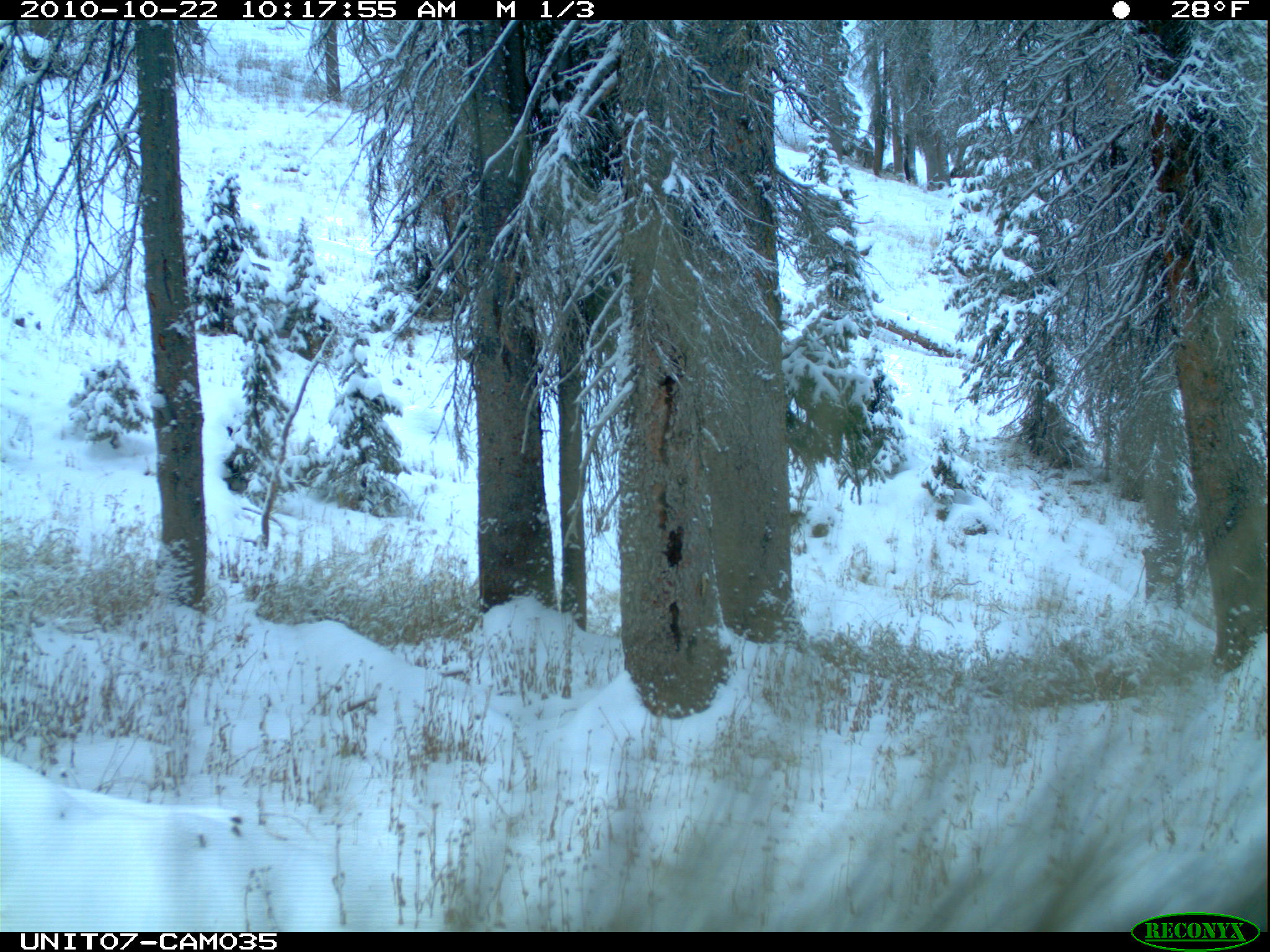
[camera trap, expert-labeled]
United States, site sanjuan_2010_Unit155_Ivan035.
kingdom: Animalia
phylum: Chordata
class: Mammalia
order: Rodentia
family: Erethizontidae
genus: Erethizon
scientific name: Erethizon dorsatum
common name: north american porcupine